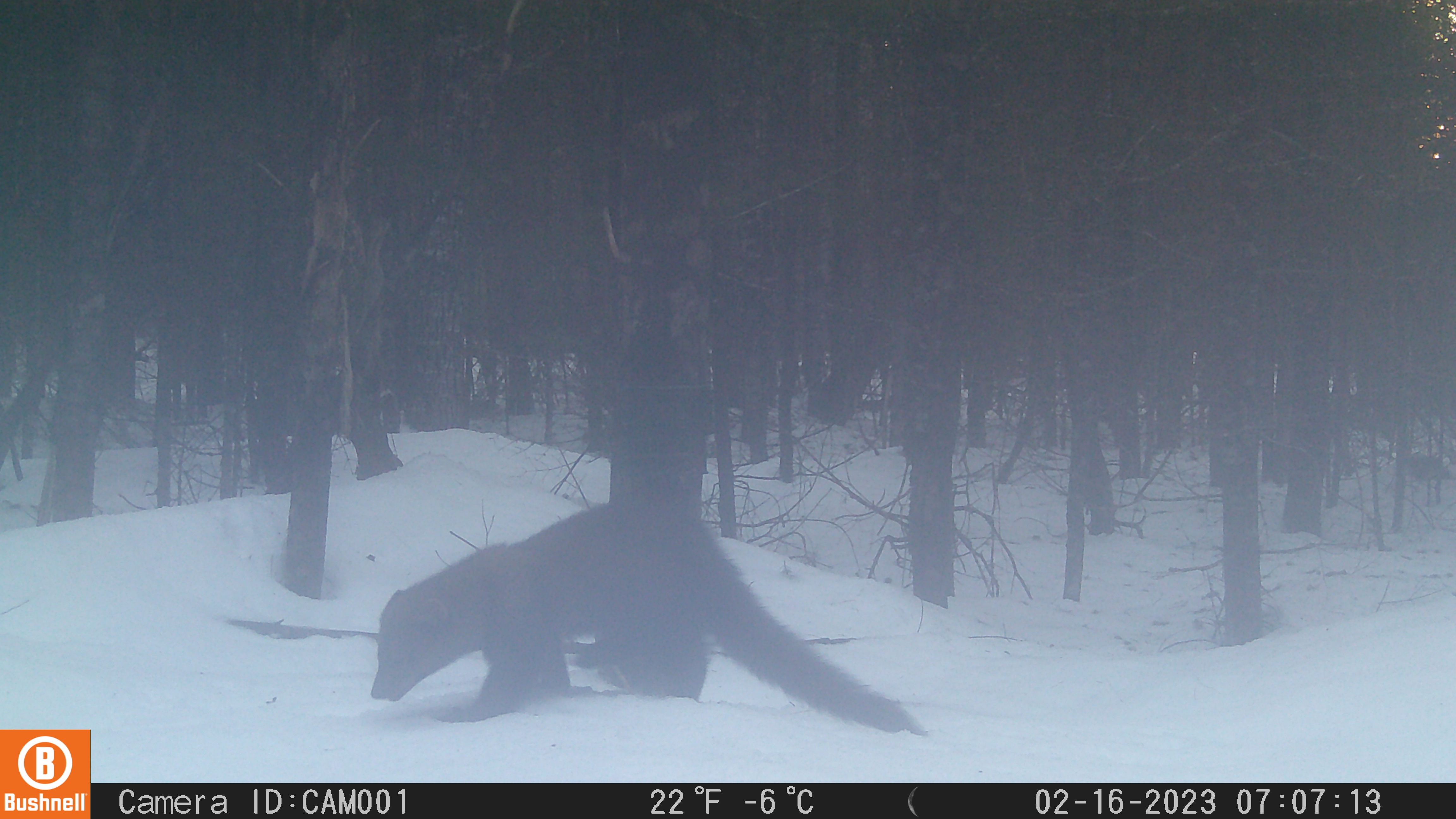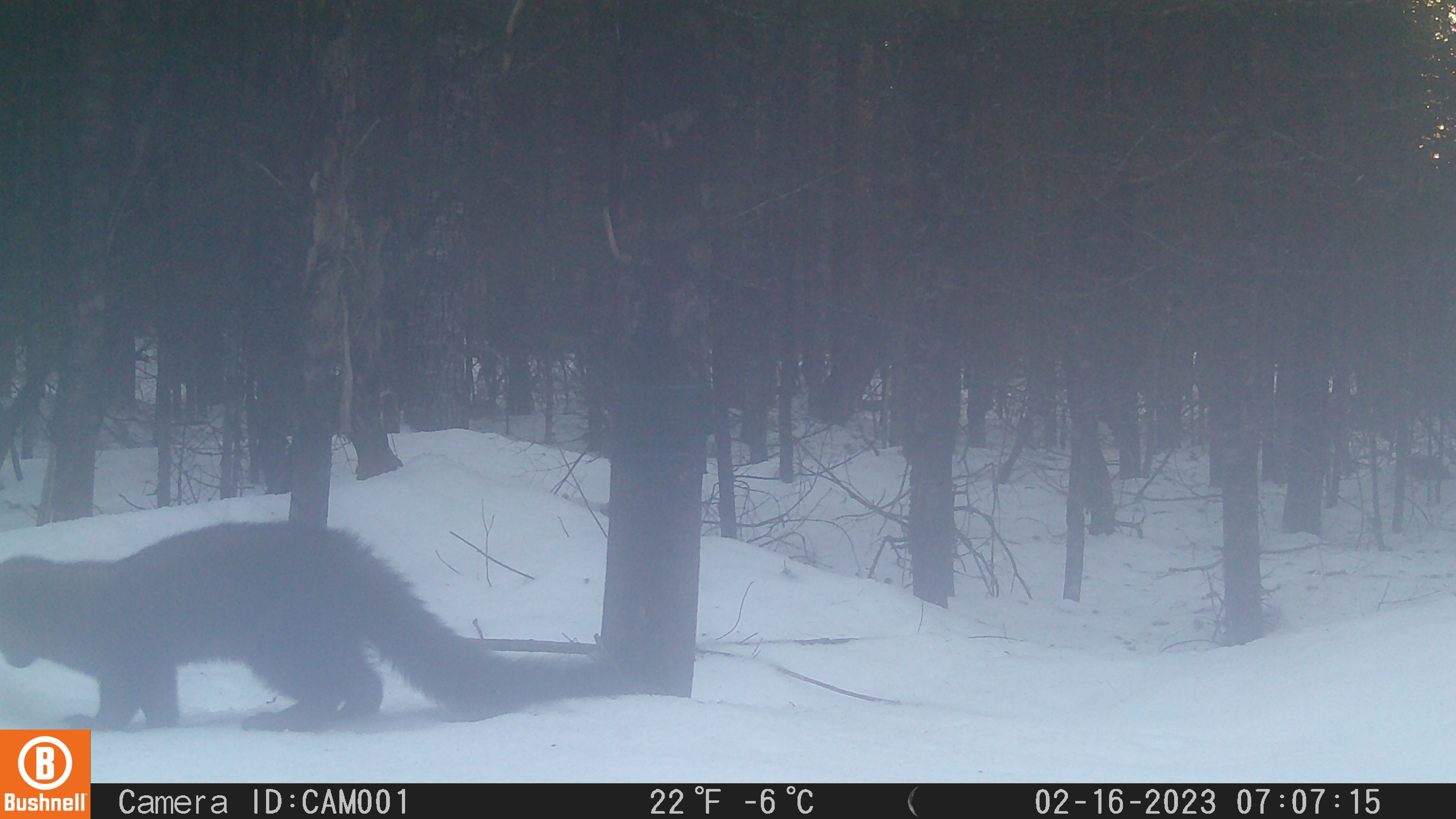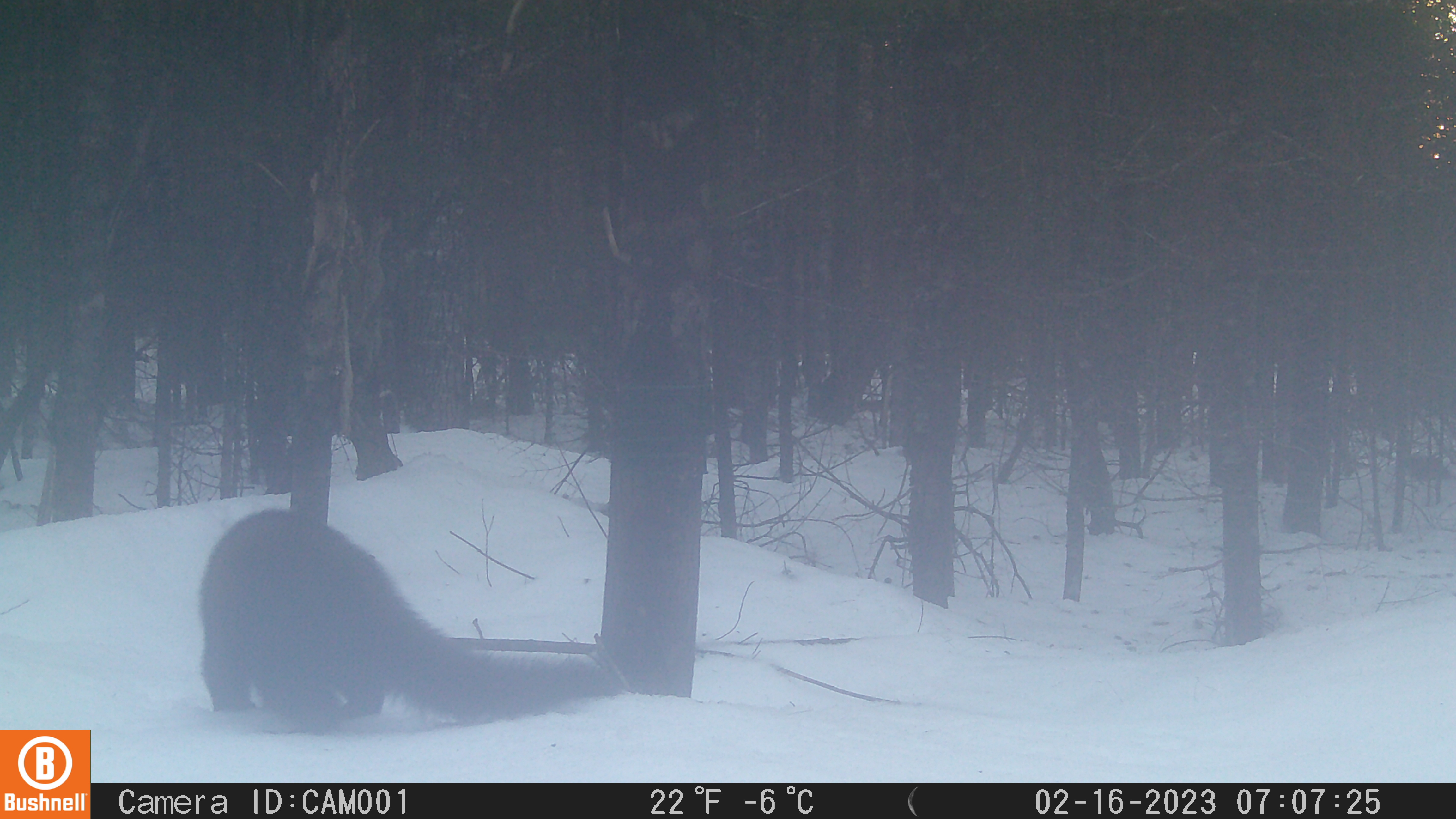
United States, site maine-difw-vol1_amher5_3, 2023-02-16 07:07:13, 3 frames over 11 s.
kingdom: Animalia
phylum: Chordata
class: Mammalia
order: Carnivora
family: Mustelidae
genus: Pekania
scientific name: Pekania pennanti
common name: fisher